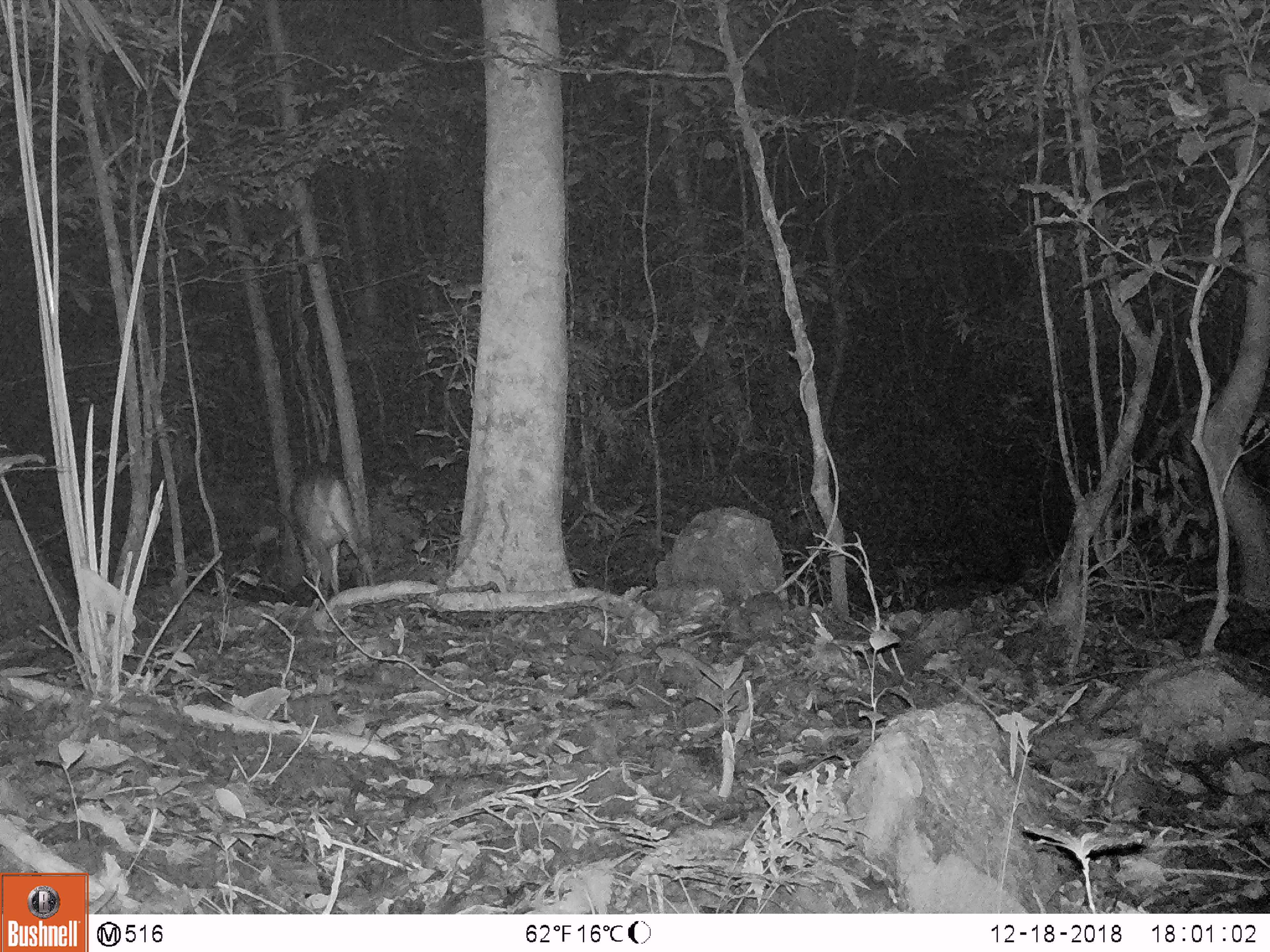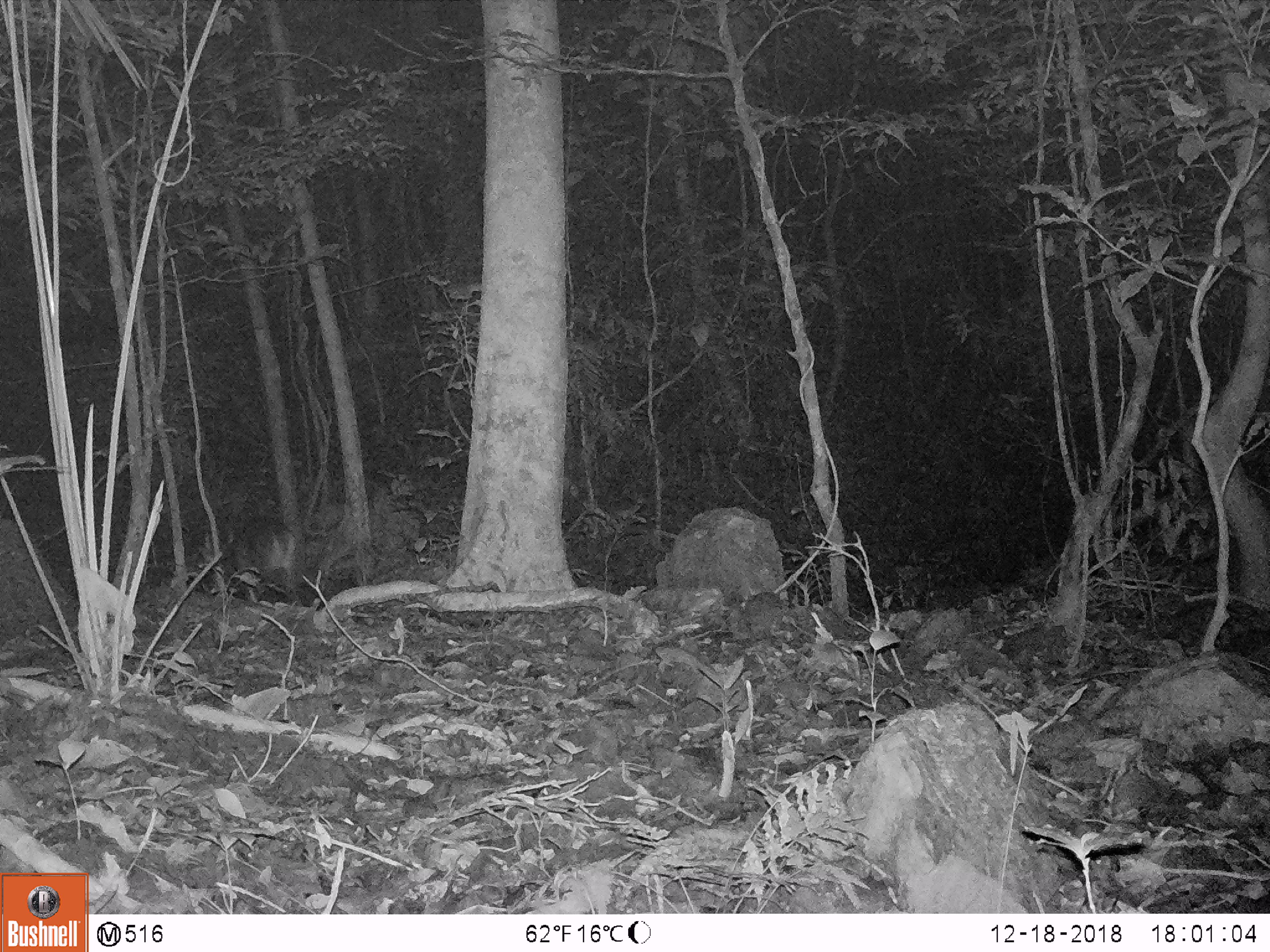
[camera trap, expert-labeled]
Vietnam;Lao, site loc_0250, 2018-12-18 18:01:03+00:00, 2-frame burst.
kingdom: Animalia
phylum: Chordata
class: Mammalia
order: Artiodactyla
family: Cervidae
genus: Muntiacus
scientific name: Muntiacus vuquangensis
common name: large-antlered muntjac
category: large antlered muntjac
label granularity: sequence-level